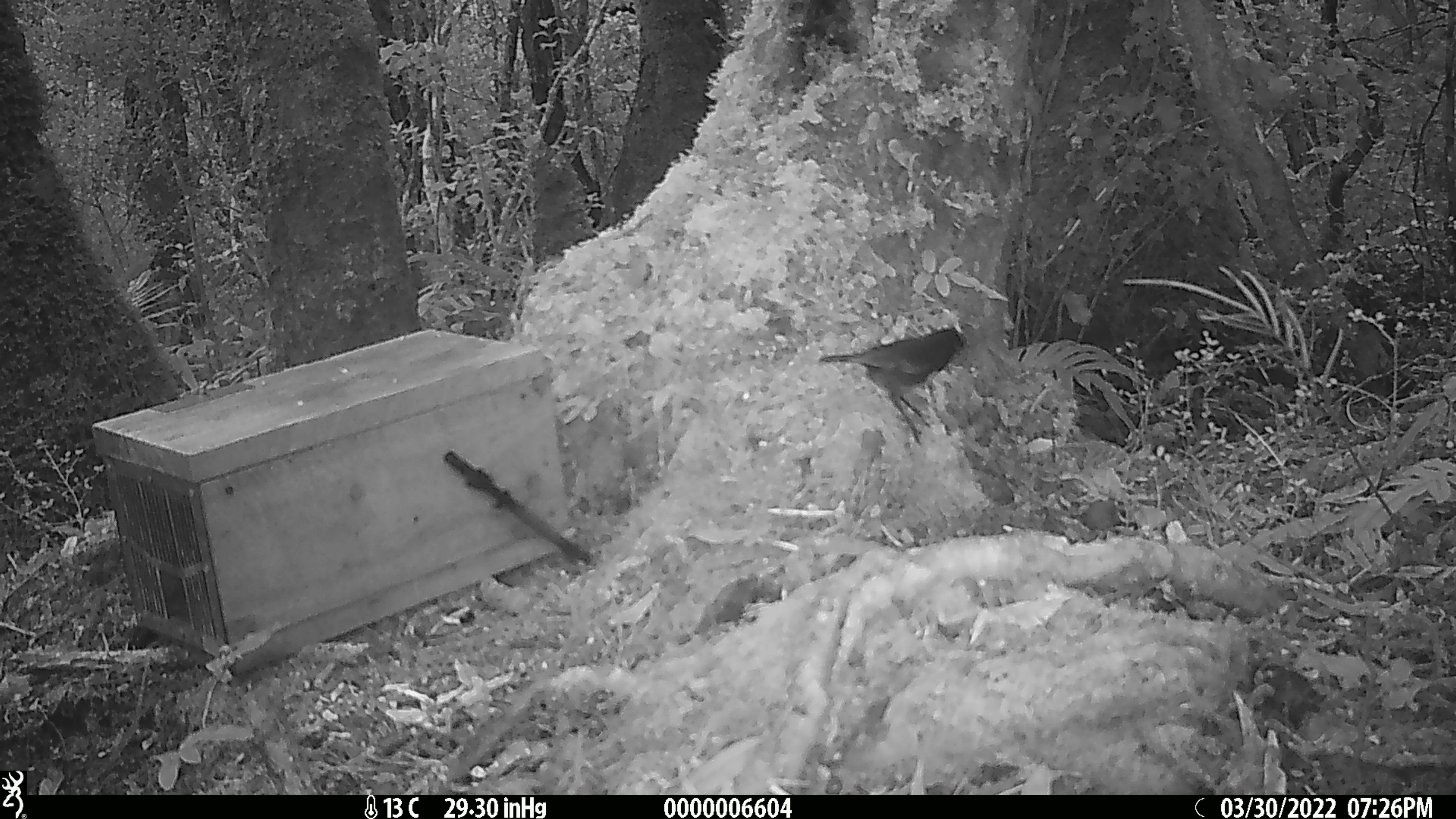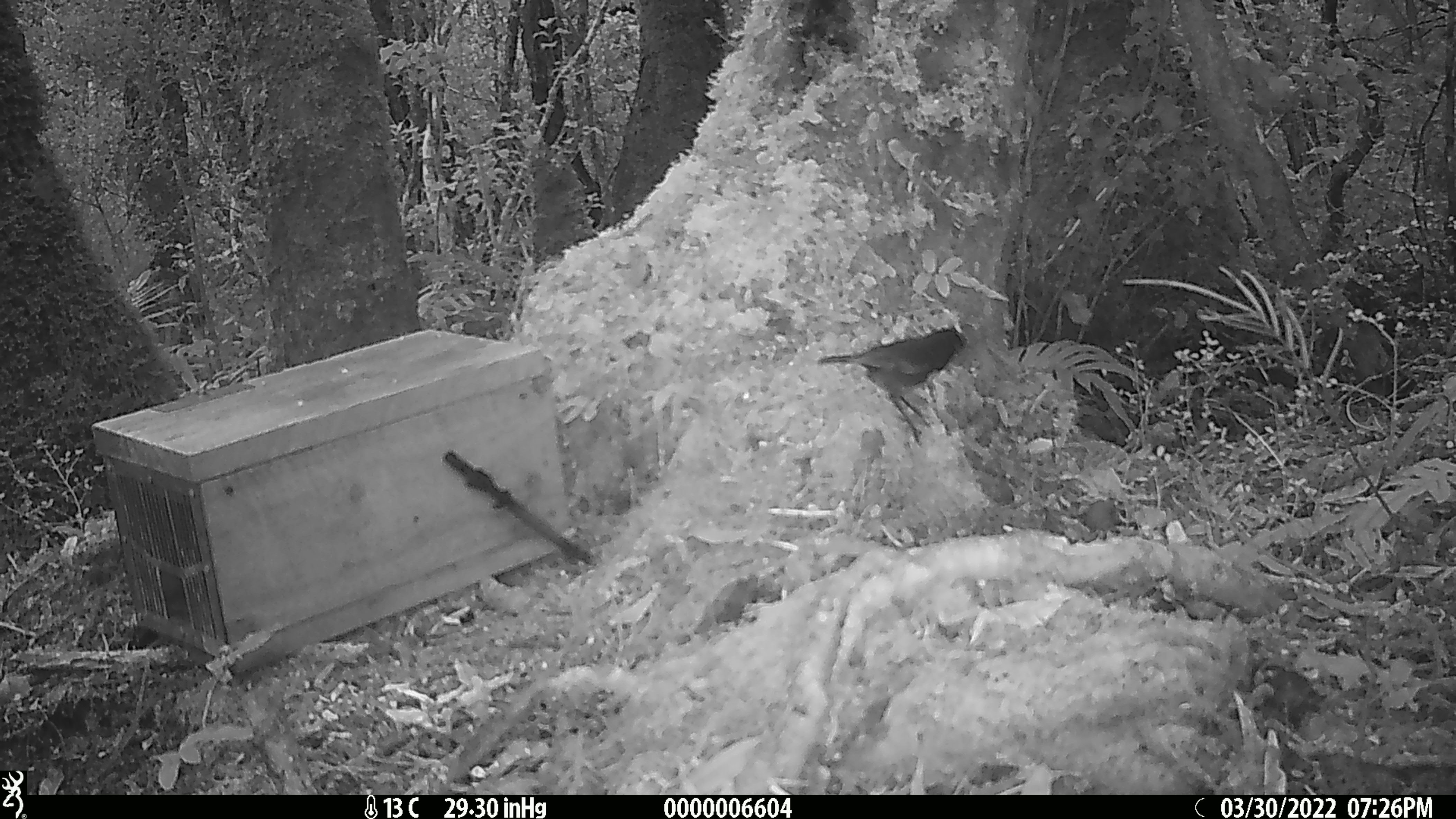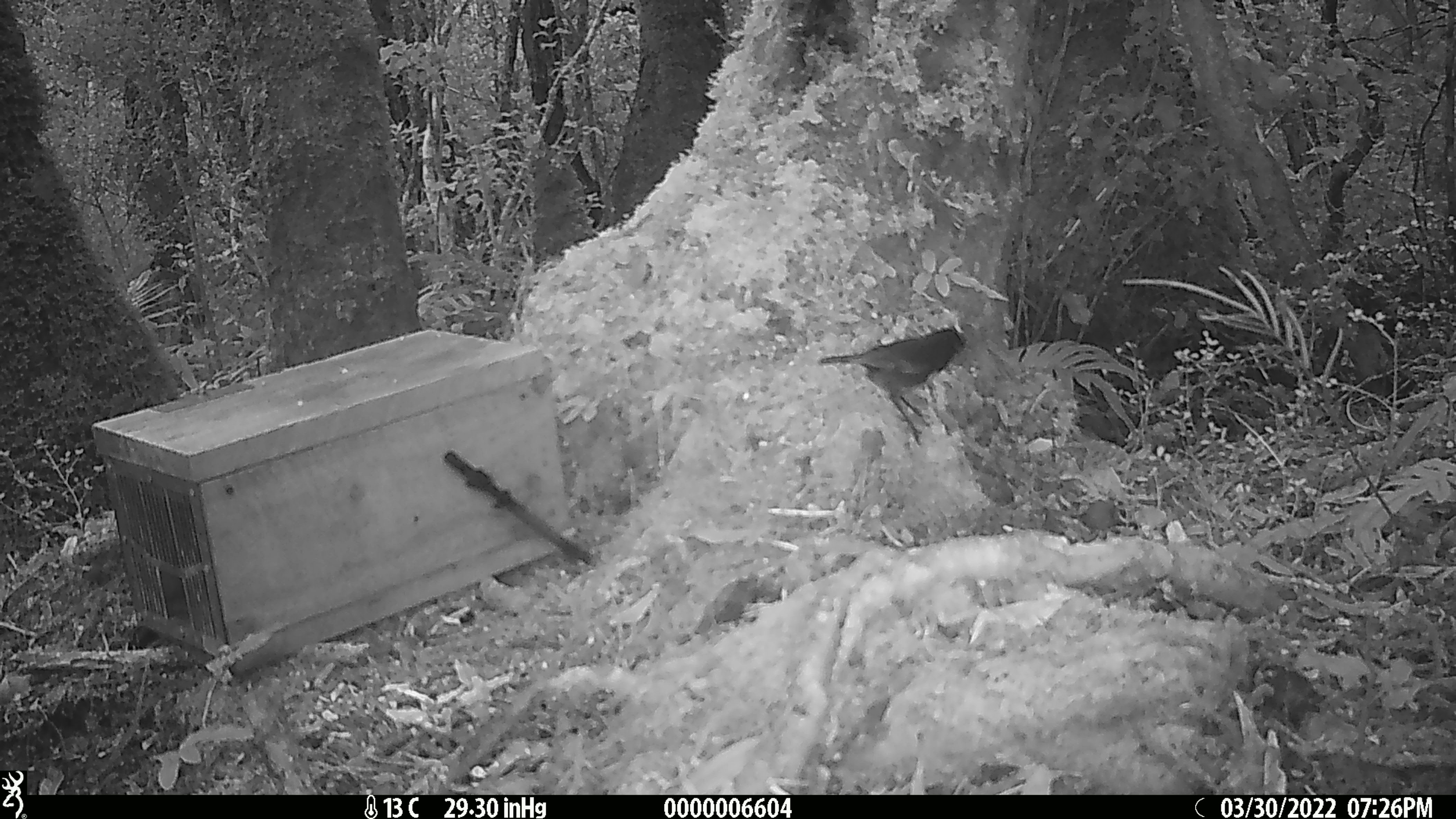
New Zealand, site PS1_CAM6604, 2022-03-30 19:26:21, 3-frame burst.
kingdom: Animalia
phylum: Chordata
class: Aves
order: Passeriformes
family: Petroicidae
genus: Petroica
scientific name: Petroica australis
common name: new zealand robin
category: robin